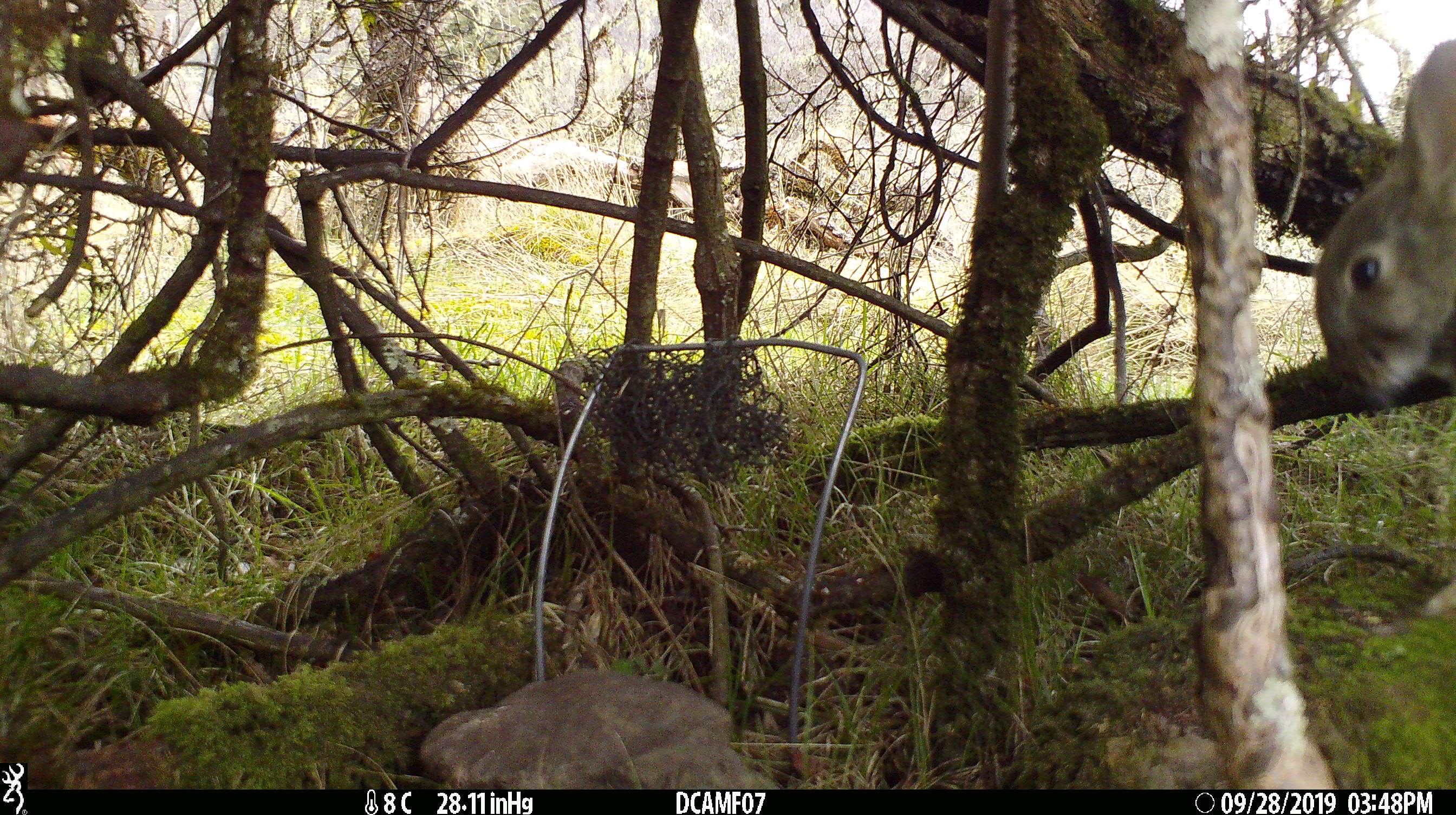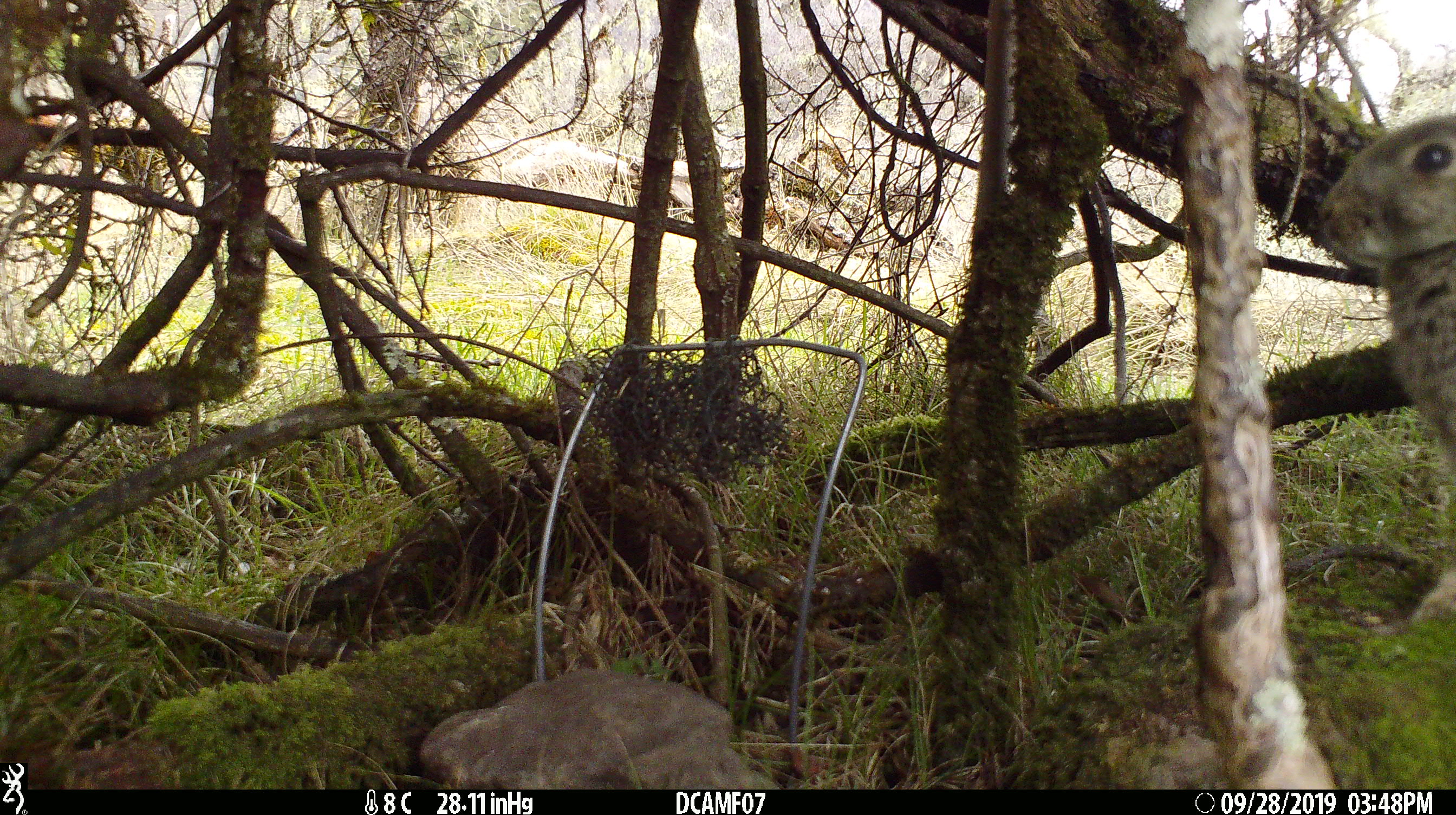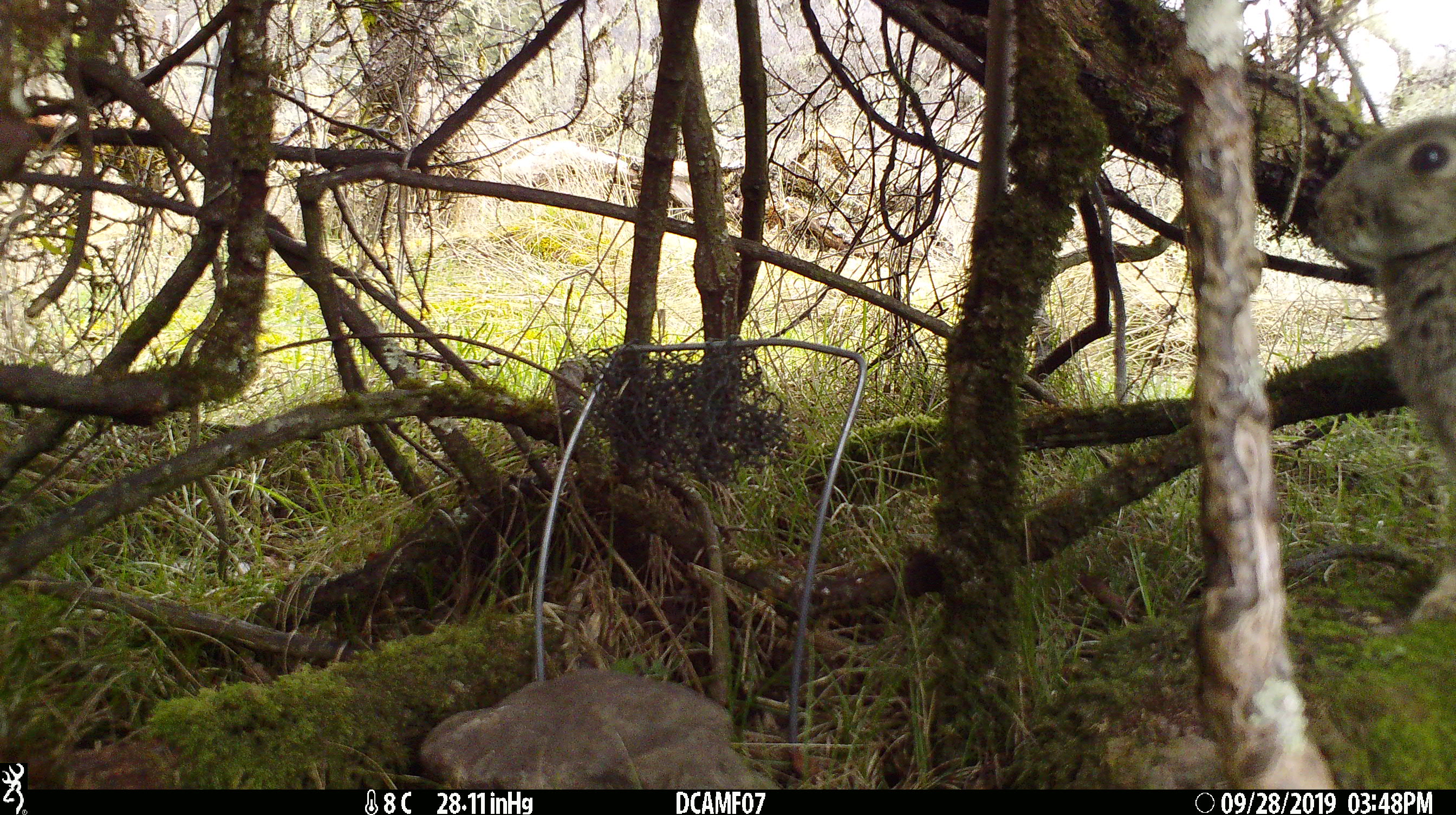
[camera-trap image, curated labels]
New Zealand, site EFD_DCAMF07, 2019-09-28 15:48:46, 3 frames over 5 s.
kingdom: Animalia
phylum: Chordata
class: Mammalia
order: Lagomorpha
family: Leporidae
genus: Oryctolagus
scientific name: Oryctolagus cuniculus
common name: european rabbit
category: rabbit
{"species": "rabbit (european rabbit) (Oryctolagus cuniculus)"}